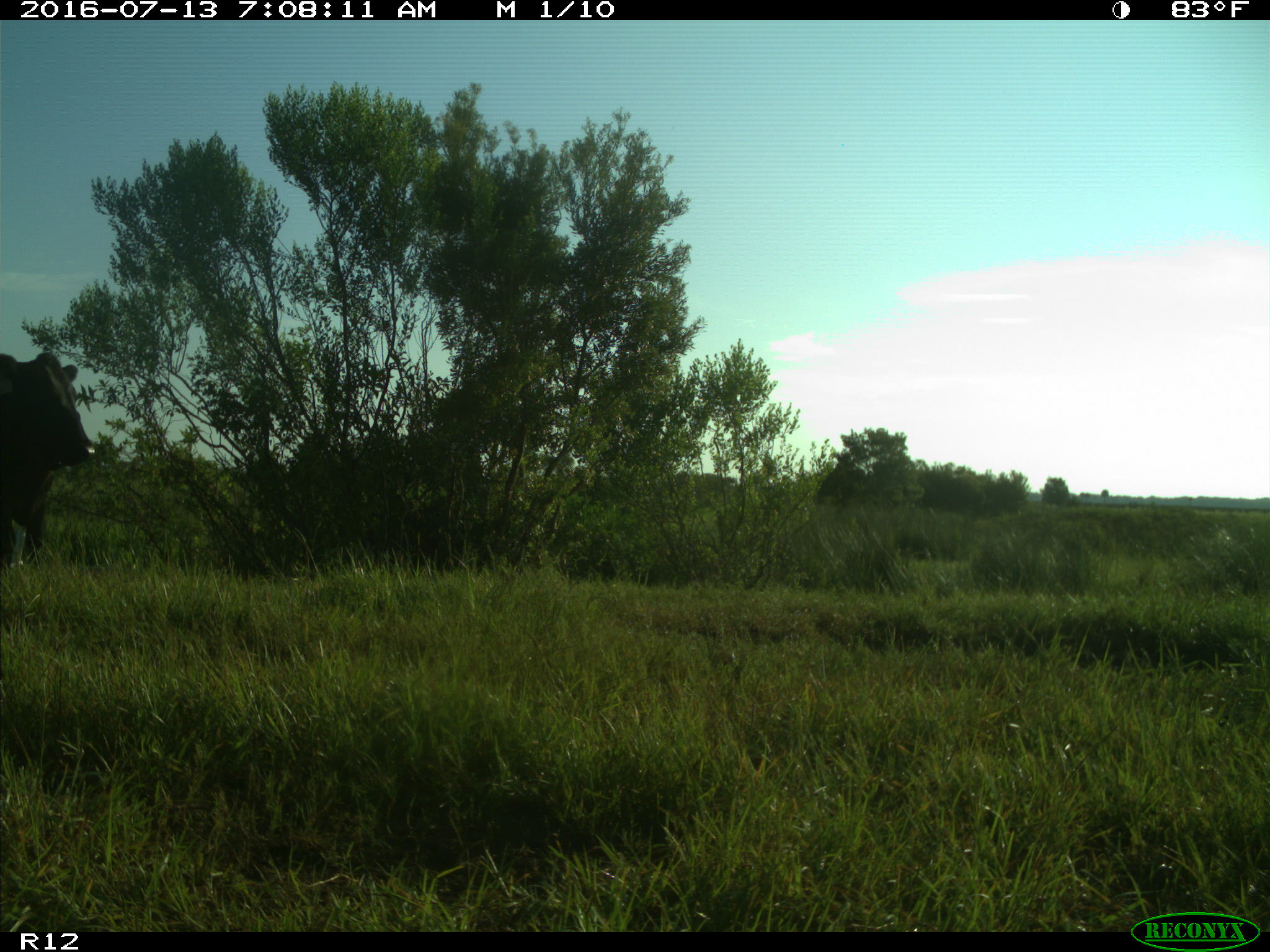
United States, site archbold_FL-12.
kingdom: Animalia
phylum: Chordata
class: Mammalia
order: Artiodactyla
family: Bovidae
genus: Bos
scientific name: Bos taurus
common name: domestic cow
Bos taurus (domestic cow).